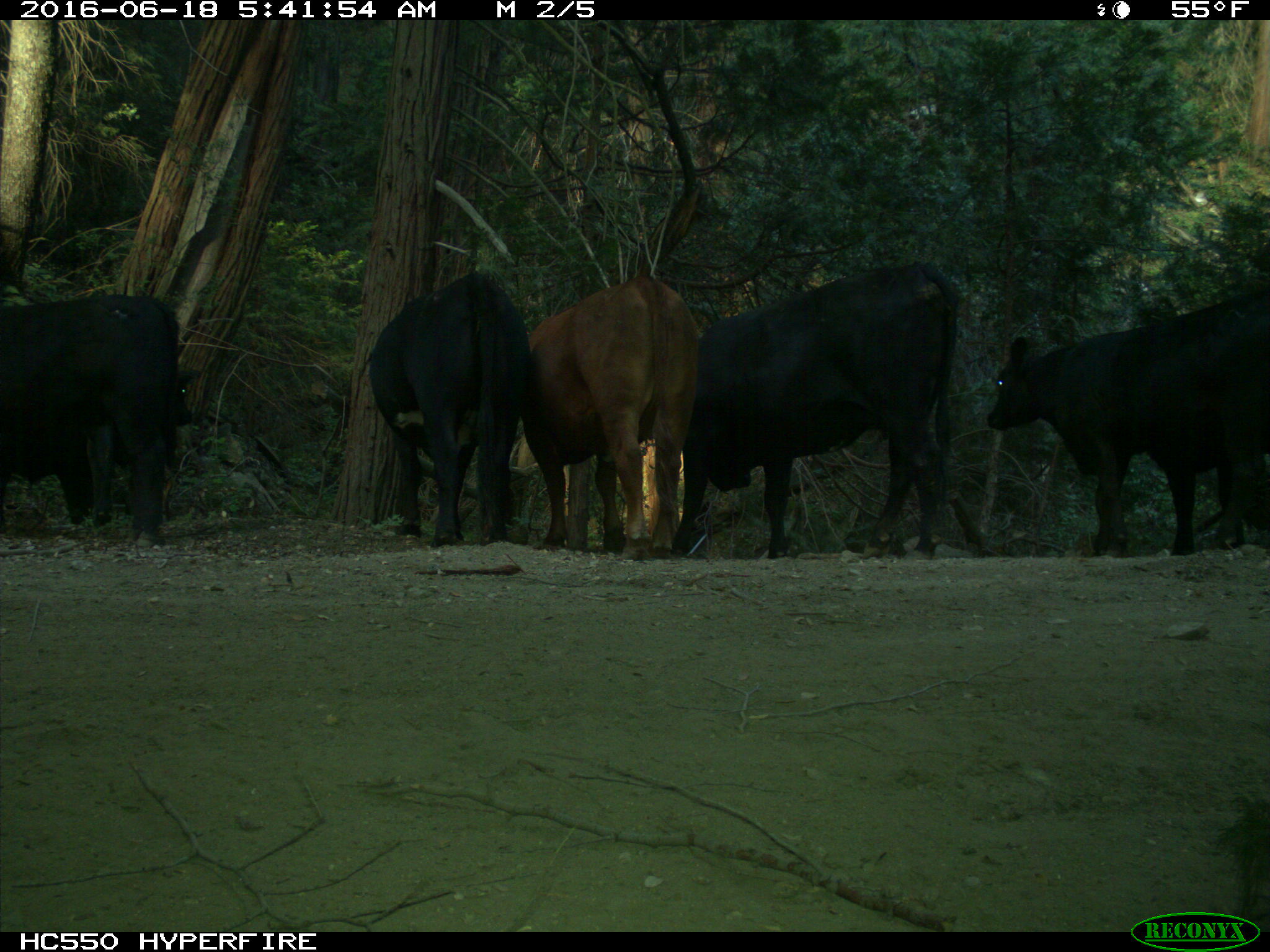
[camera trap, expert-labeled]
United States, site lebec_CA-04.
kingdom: Animalia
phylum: Chordata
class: Mammalia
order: Artiodactyla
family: Bovidae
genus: Bos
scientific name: Bos taurus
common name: domestic cow